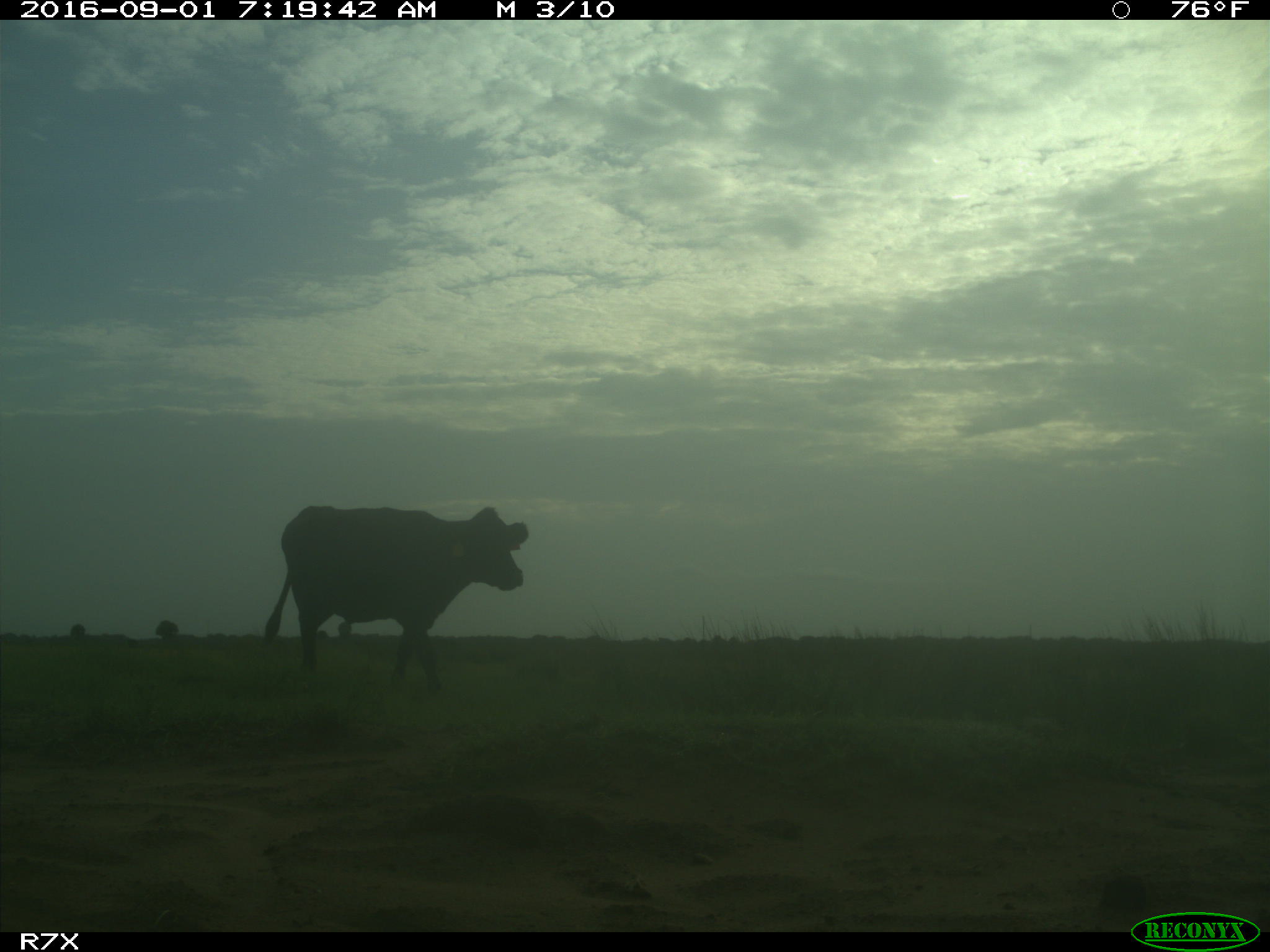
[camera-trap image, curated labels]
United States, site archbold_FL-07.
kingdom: Animalia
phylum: Chordata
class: Mammalia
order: Artiodactyla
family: Bovidae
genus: Bos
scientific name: Bos taurus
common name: domestic cow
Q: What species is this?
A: Bos taurus (domestic cow).